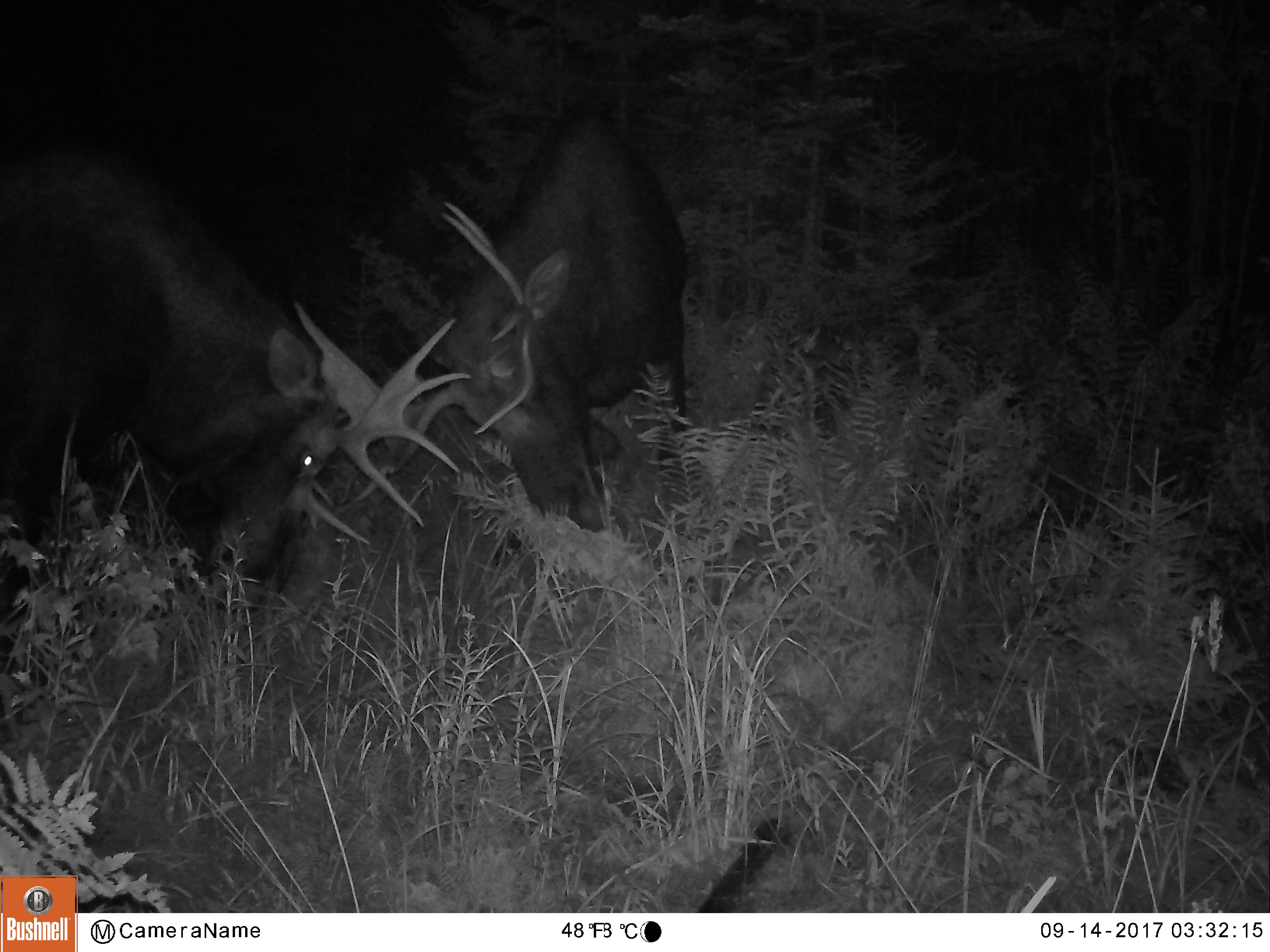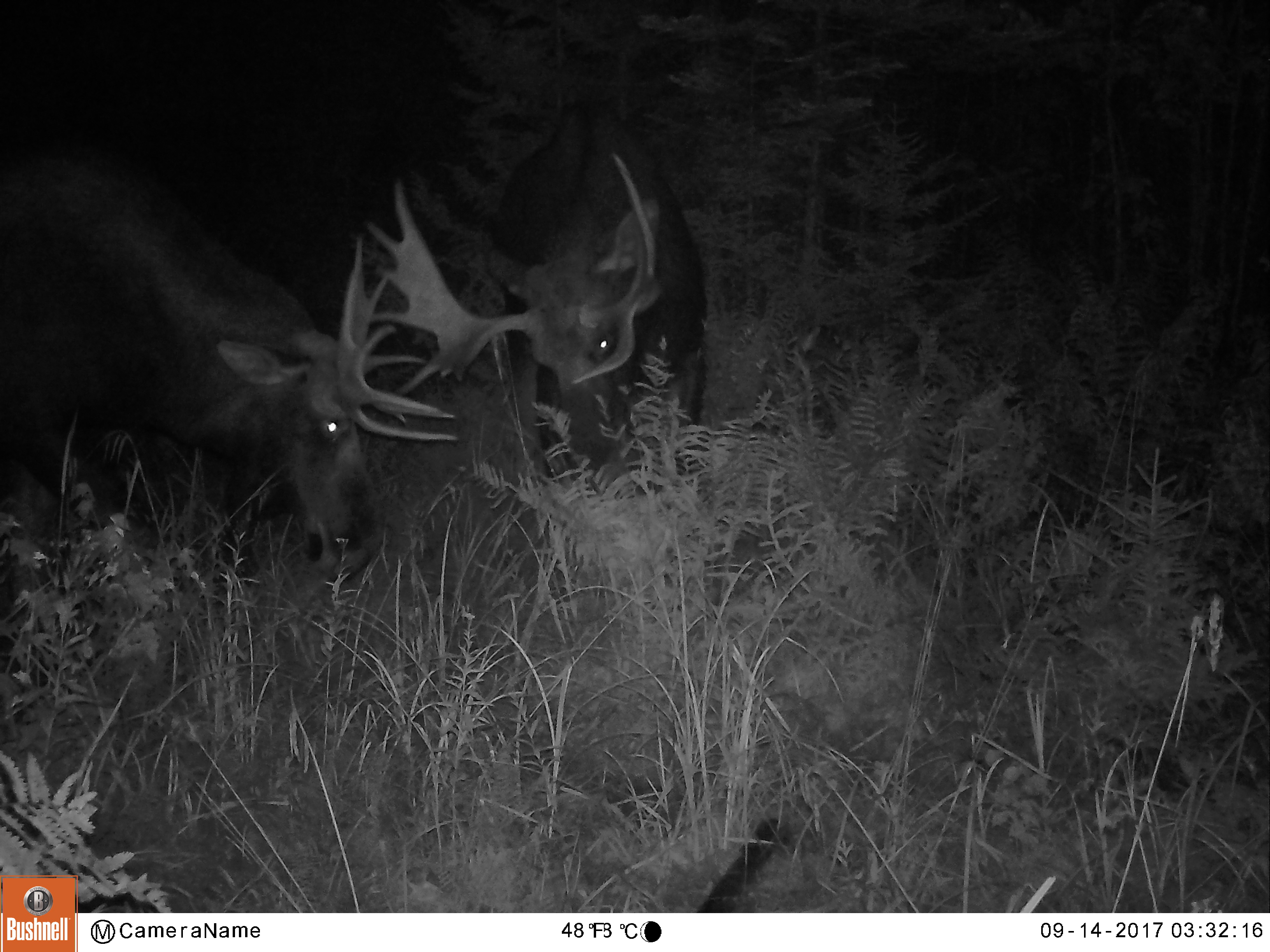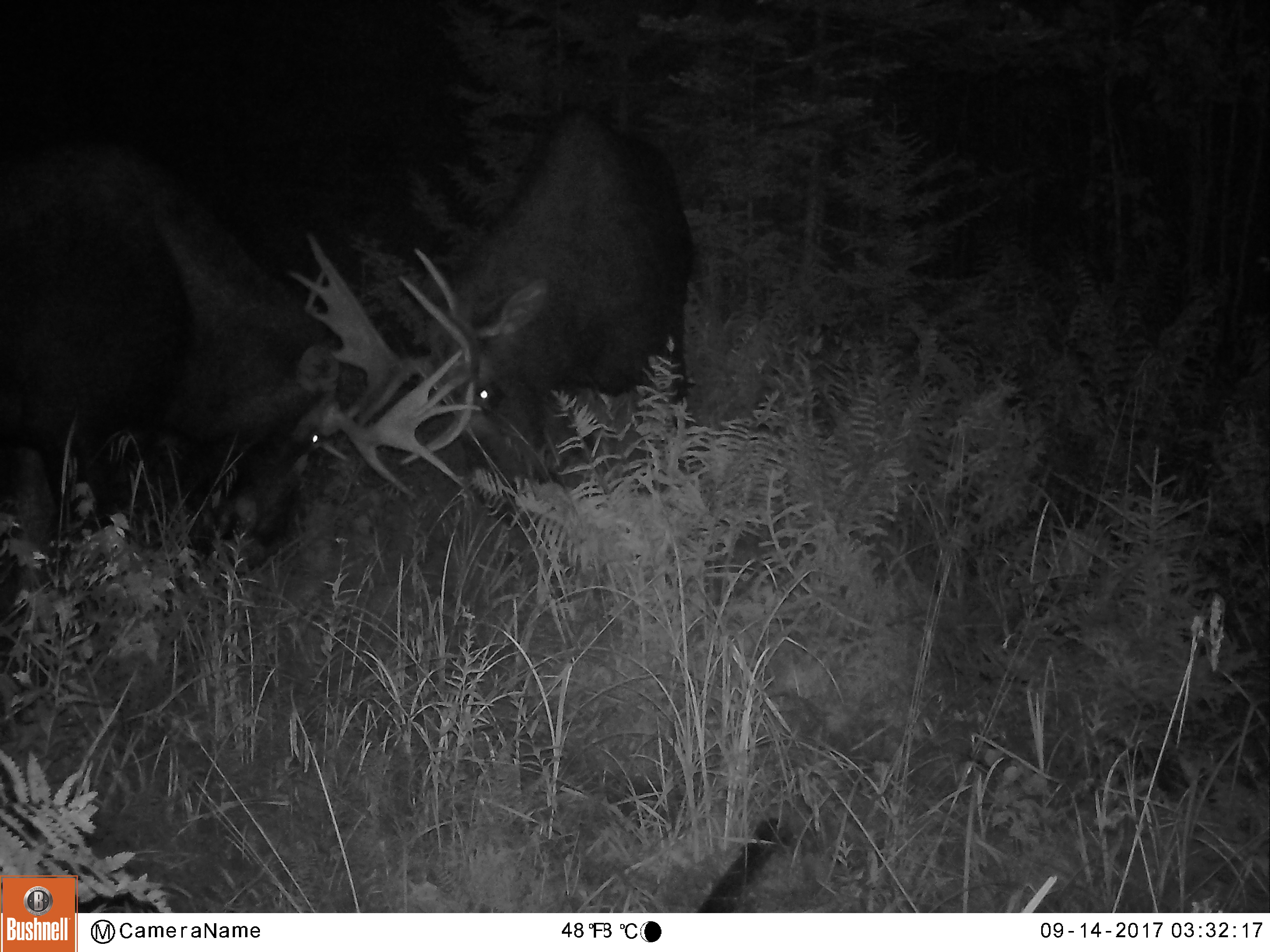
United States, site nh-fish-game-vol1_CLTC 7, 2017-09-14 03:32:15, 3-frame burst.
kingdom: Animalia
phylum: Chordata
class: Mammalia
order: Artiodactyla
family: Cervidae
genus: Alces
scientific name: Alces alces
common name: moose